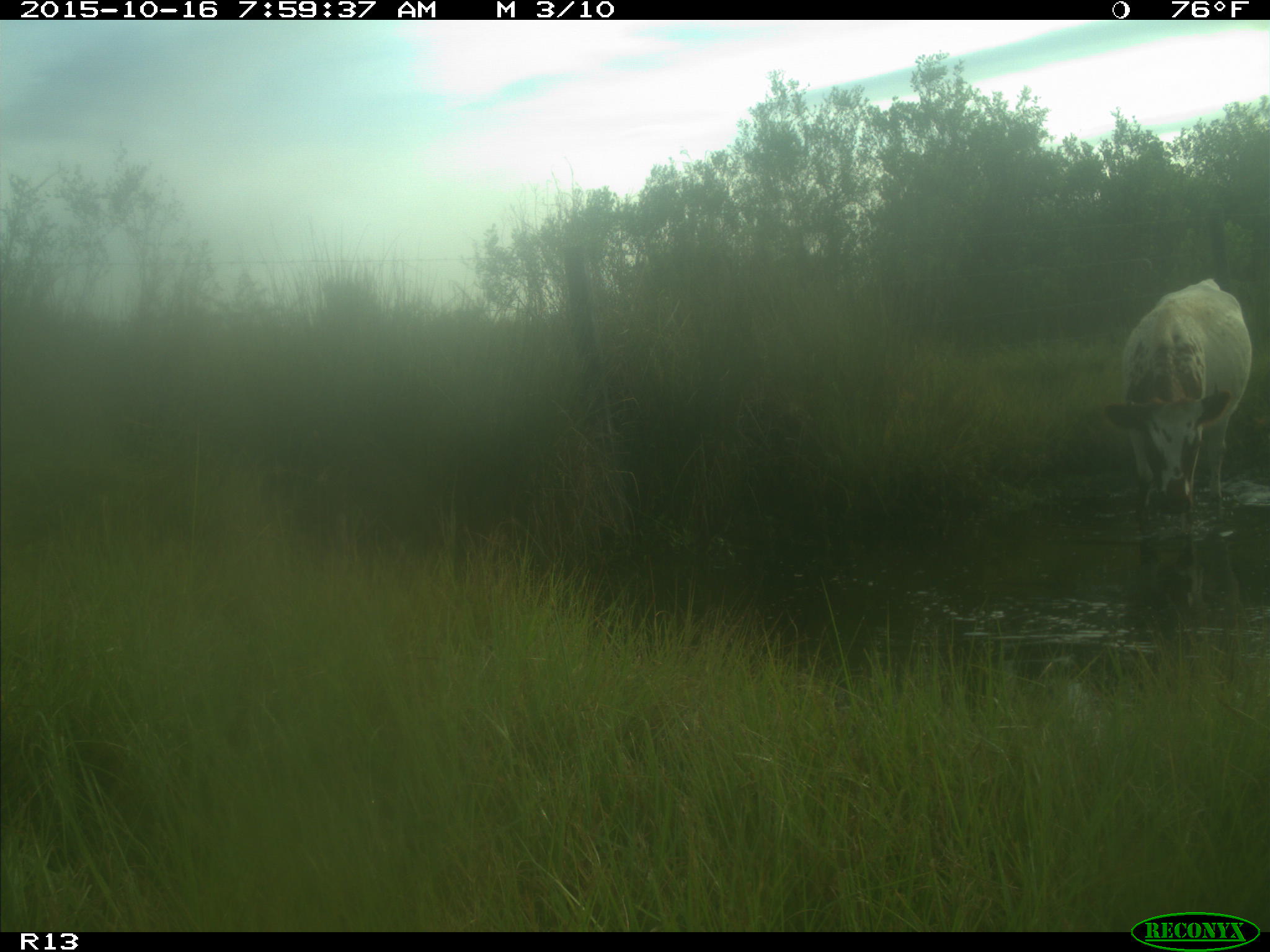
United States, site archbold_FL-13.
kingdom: Animalia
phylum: Chordata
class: Mammalia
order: Artiodactyla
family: Bovidae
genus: Bos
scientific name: Bos taurus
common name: domestic cow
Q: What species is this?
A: Bos taurus (domestic cow).